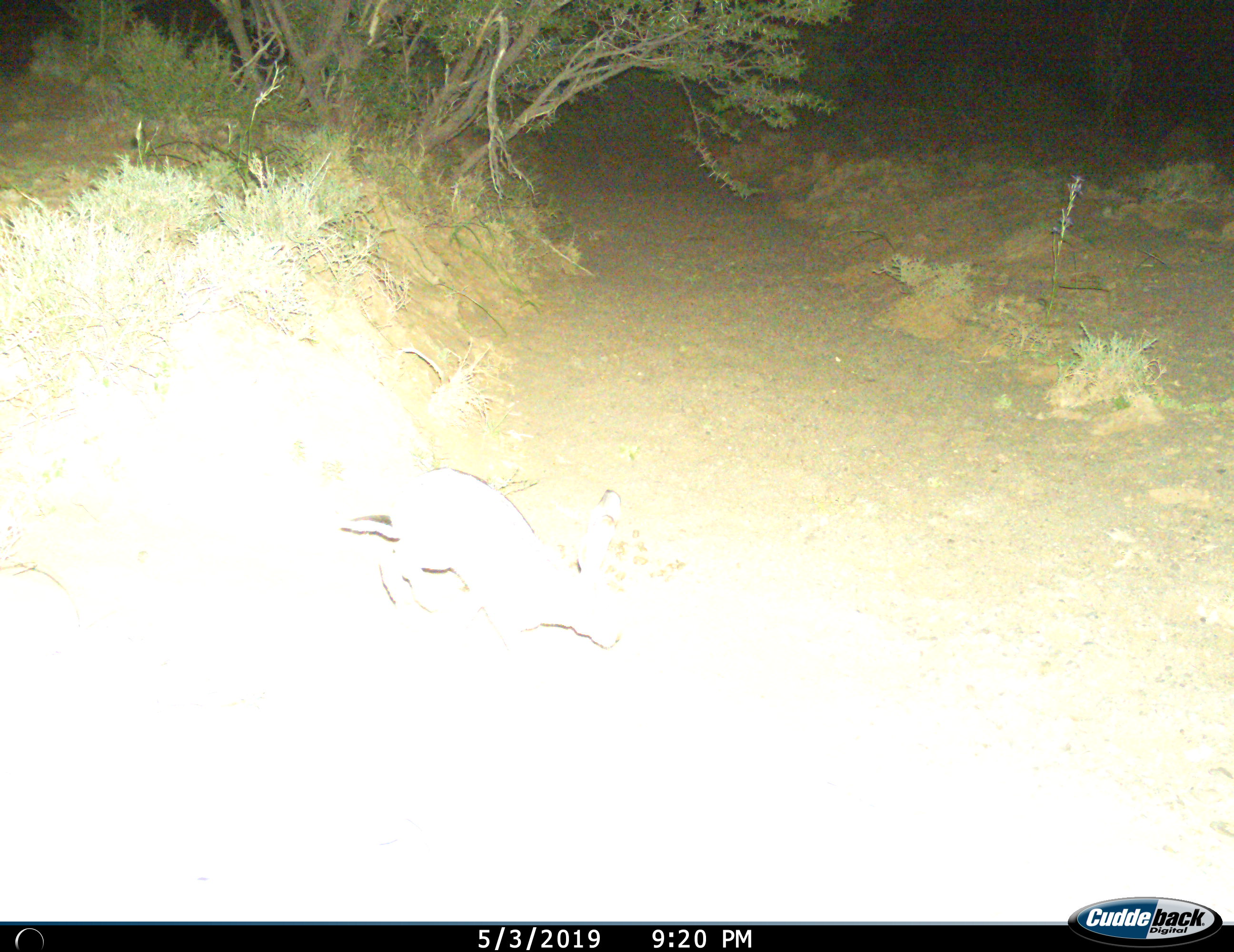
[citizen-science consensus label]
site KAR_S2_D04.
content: unidentified animal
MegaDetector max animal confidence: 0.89